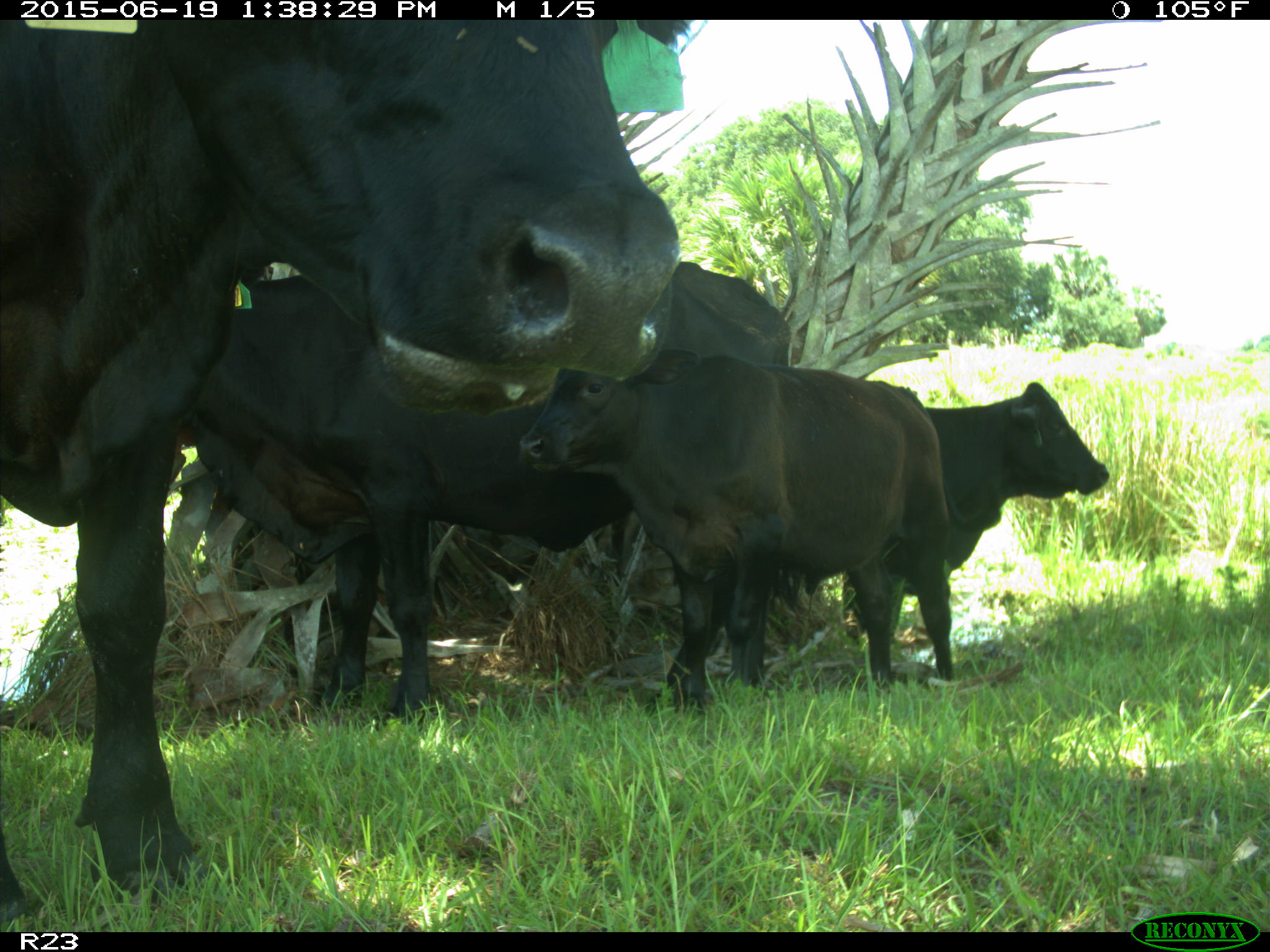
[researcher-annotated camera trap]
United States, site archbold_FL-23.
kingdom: Animalia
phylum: Chordata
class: Mammalia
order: Artiodactyla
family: Suidae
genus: Sus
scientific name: Sus scrofa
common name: wild boar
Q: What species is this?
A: Sus scrofa (wild boar).